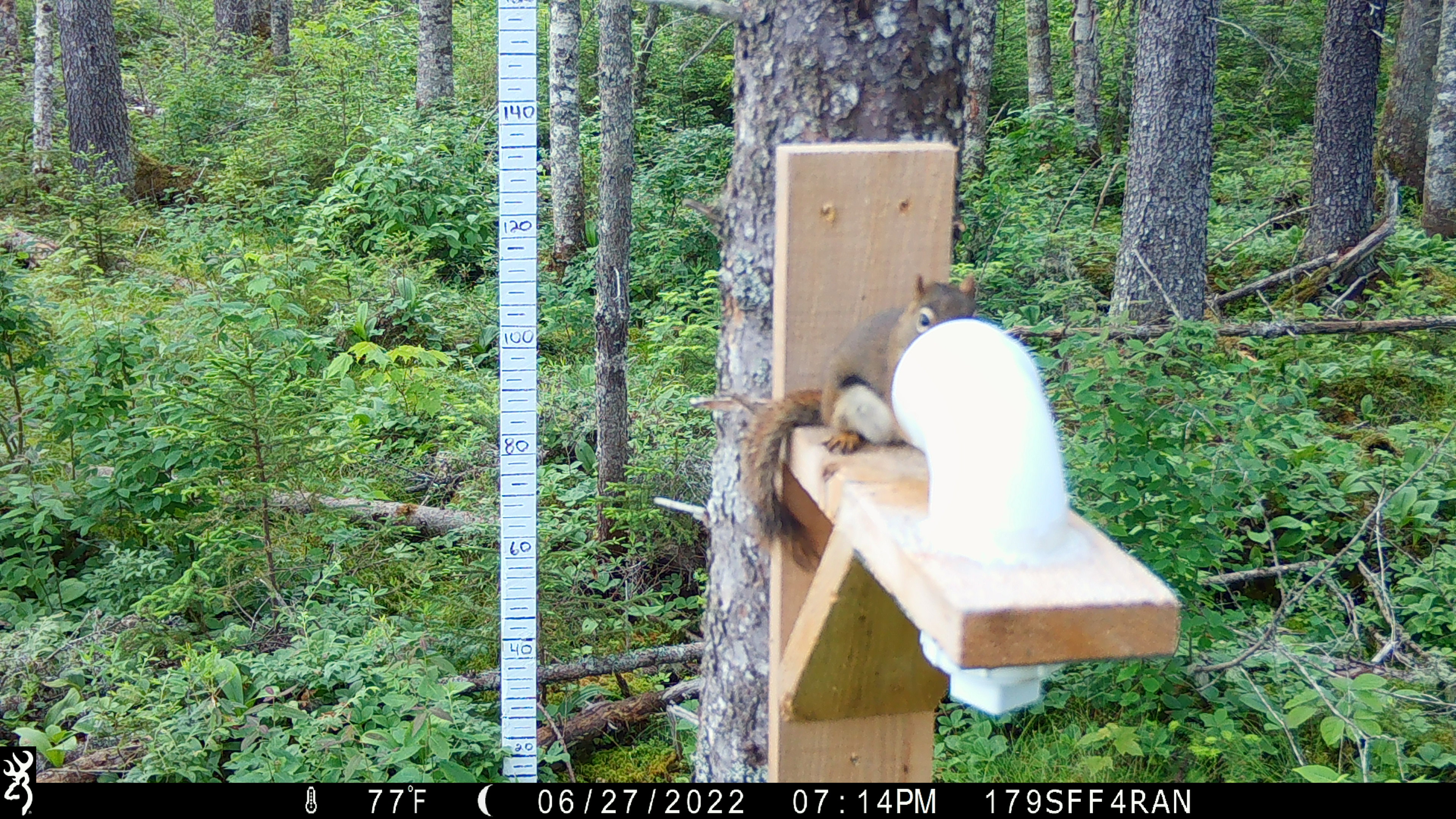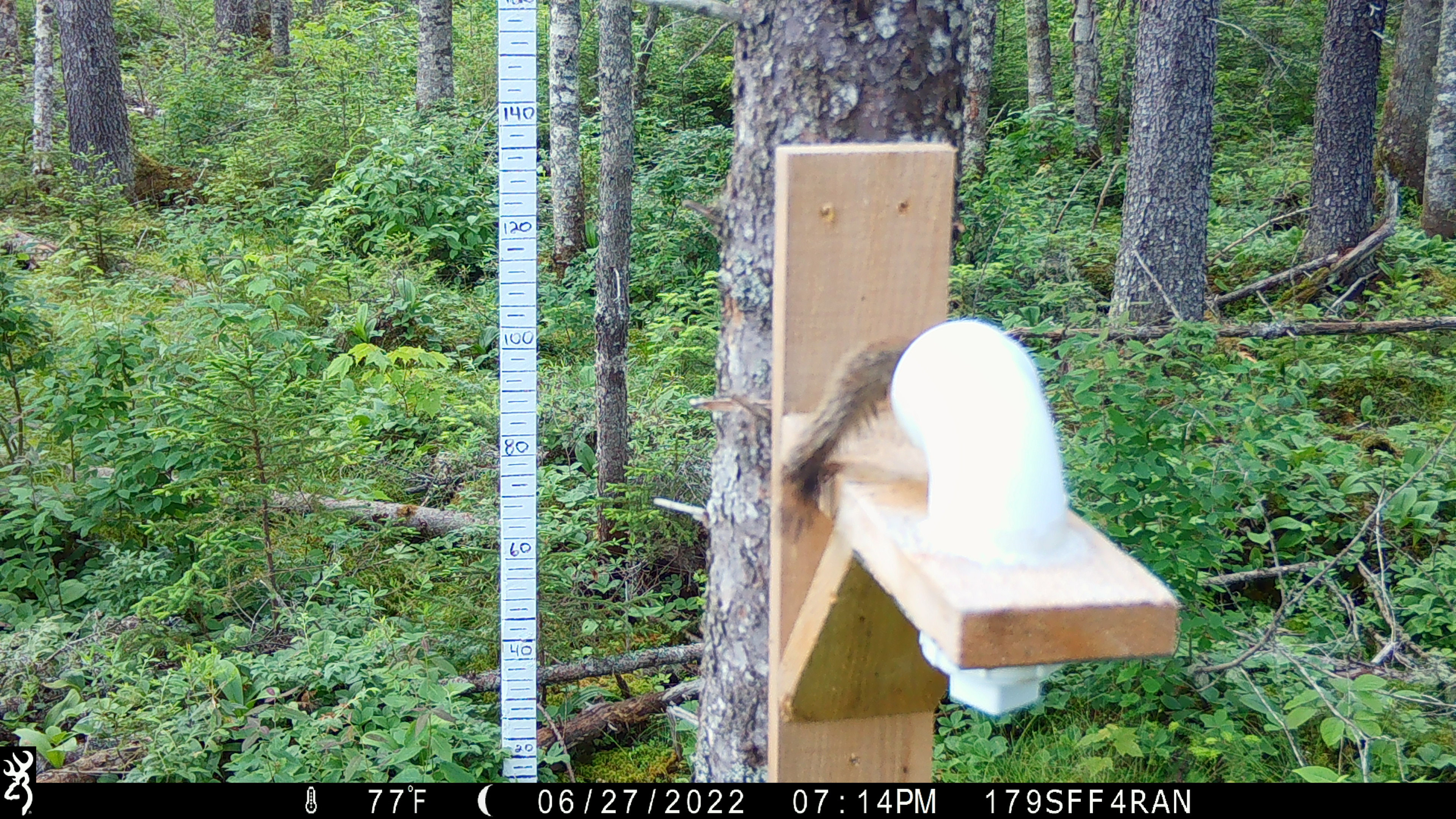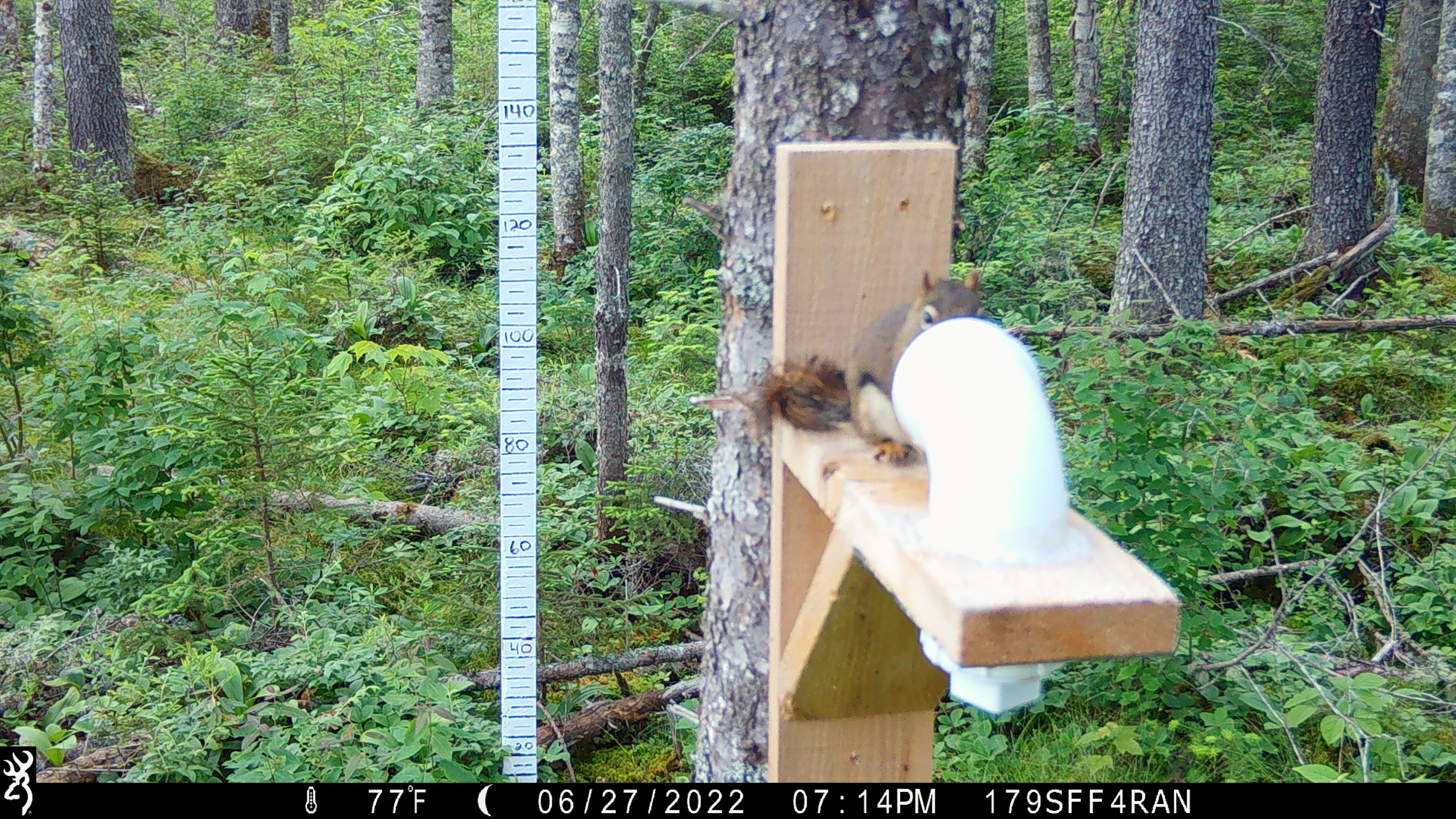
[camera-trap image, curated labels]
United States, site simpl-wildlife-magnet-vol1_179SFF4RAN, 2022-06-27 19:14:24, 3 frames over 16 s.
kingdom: Animalia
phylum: Chordata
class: Mammalia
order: Rodentia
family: Sciuridae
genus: Tamiasciurus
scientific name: Tamiasciurus hudsonicus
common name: red squirrel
Red squirrel (Tamiasciurus hudsonicus).